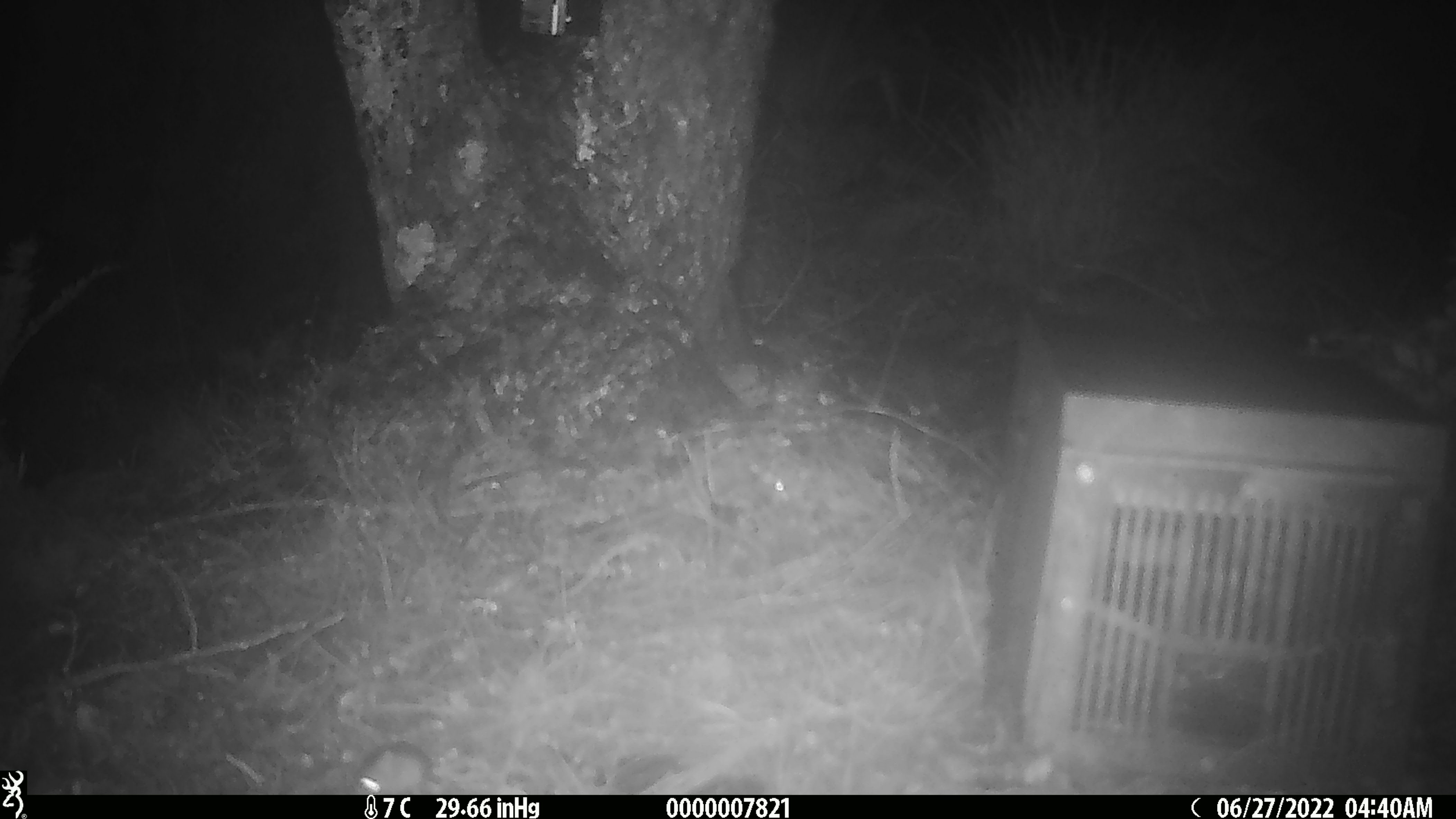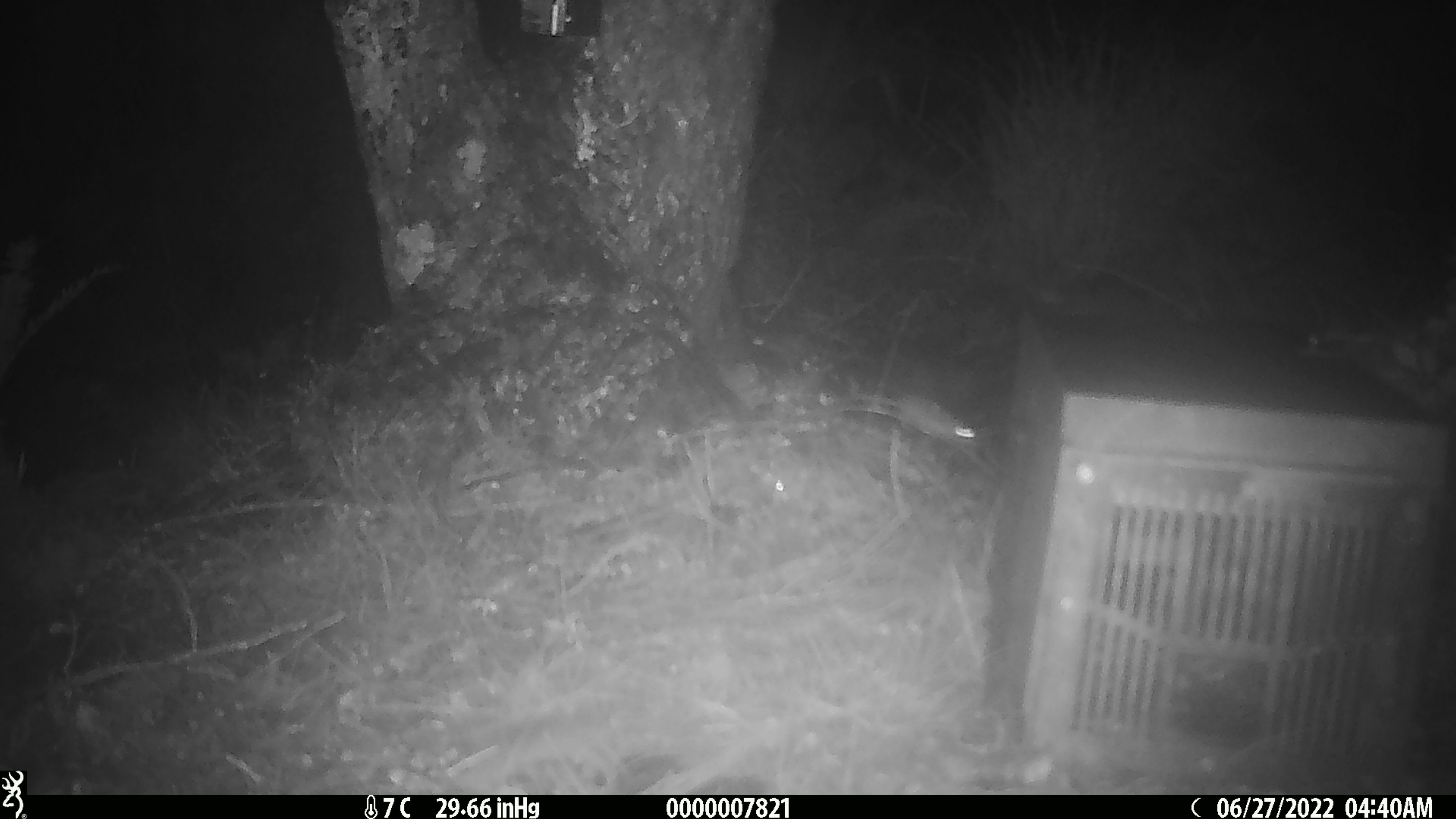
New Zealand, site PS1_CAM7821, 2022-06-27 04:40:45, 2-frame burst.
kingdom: Animalia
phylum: Chordata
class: Mammalia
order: Rodentia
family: Muridae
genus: Mus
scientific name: Mus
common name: mouse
Mouse (Mus).